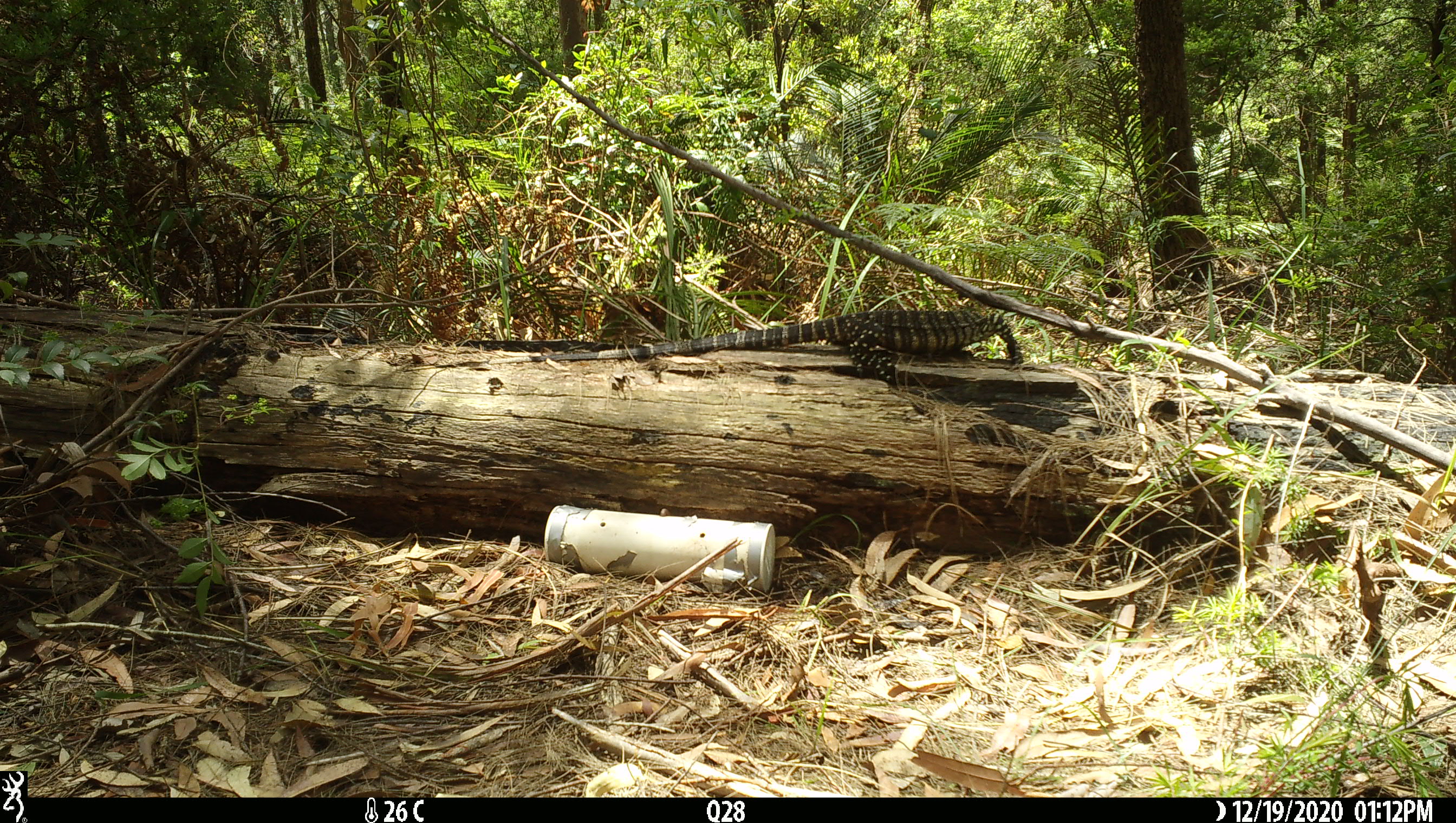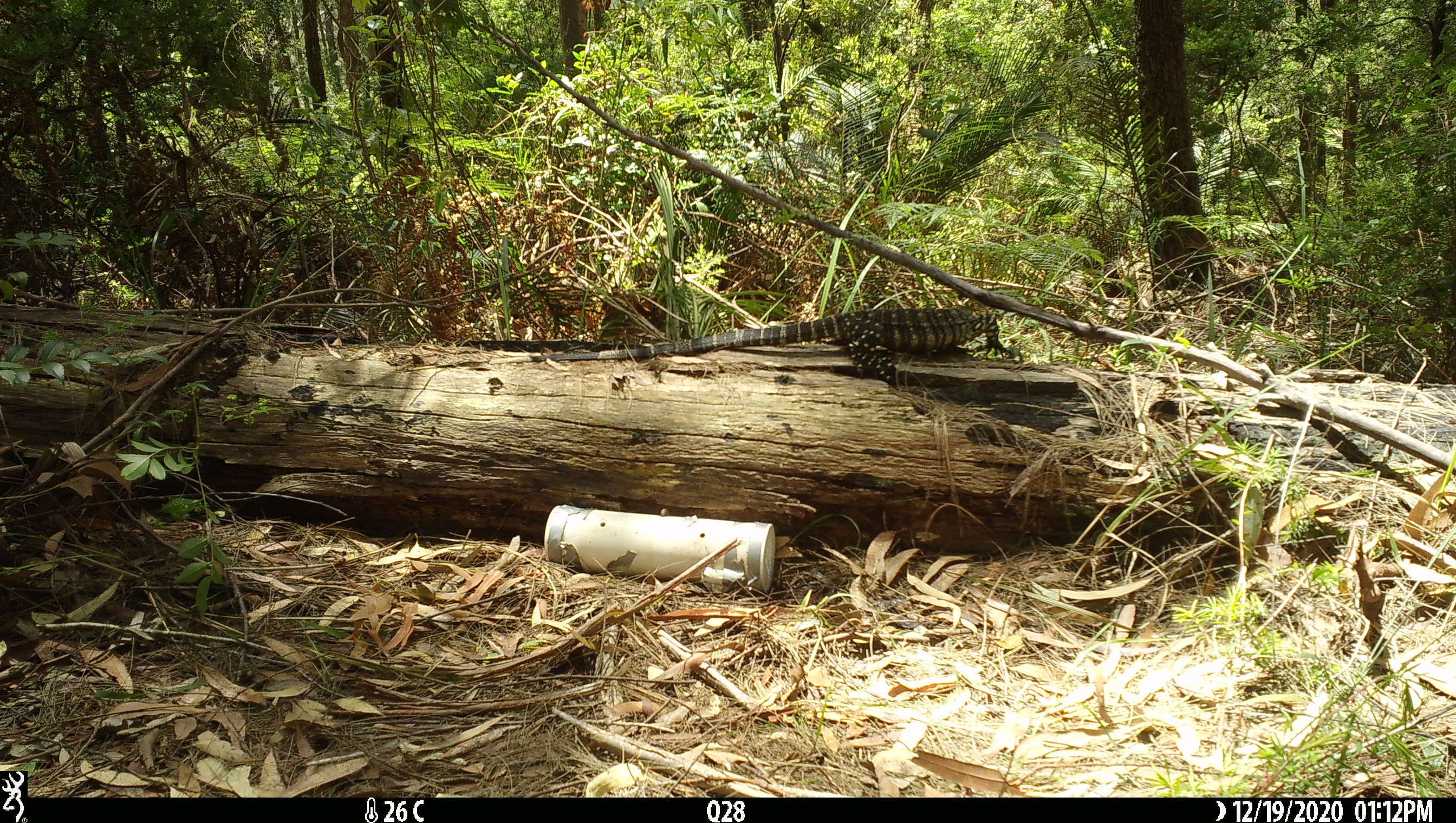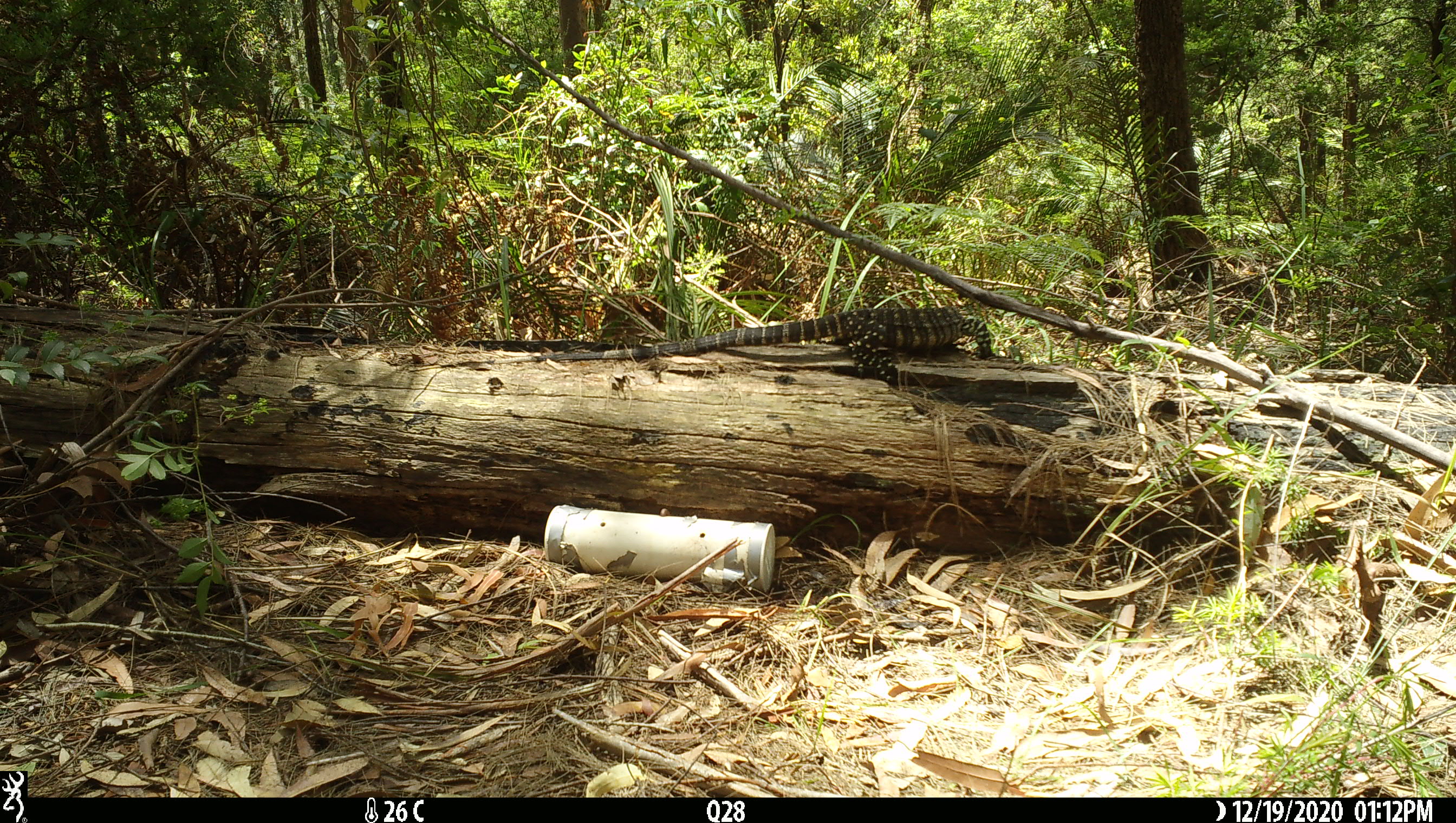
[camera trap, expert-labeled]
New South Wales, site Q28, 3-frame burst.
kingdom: Animalia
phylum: Chordata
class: Reptilia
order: Squamata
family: Varanidae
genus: Varanus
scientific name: Varanus varius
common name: lace monitor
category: goanna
Goanna (lace monitor) (Varanus varius).